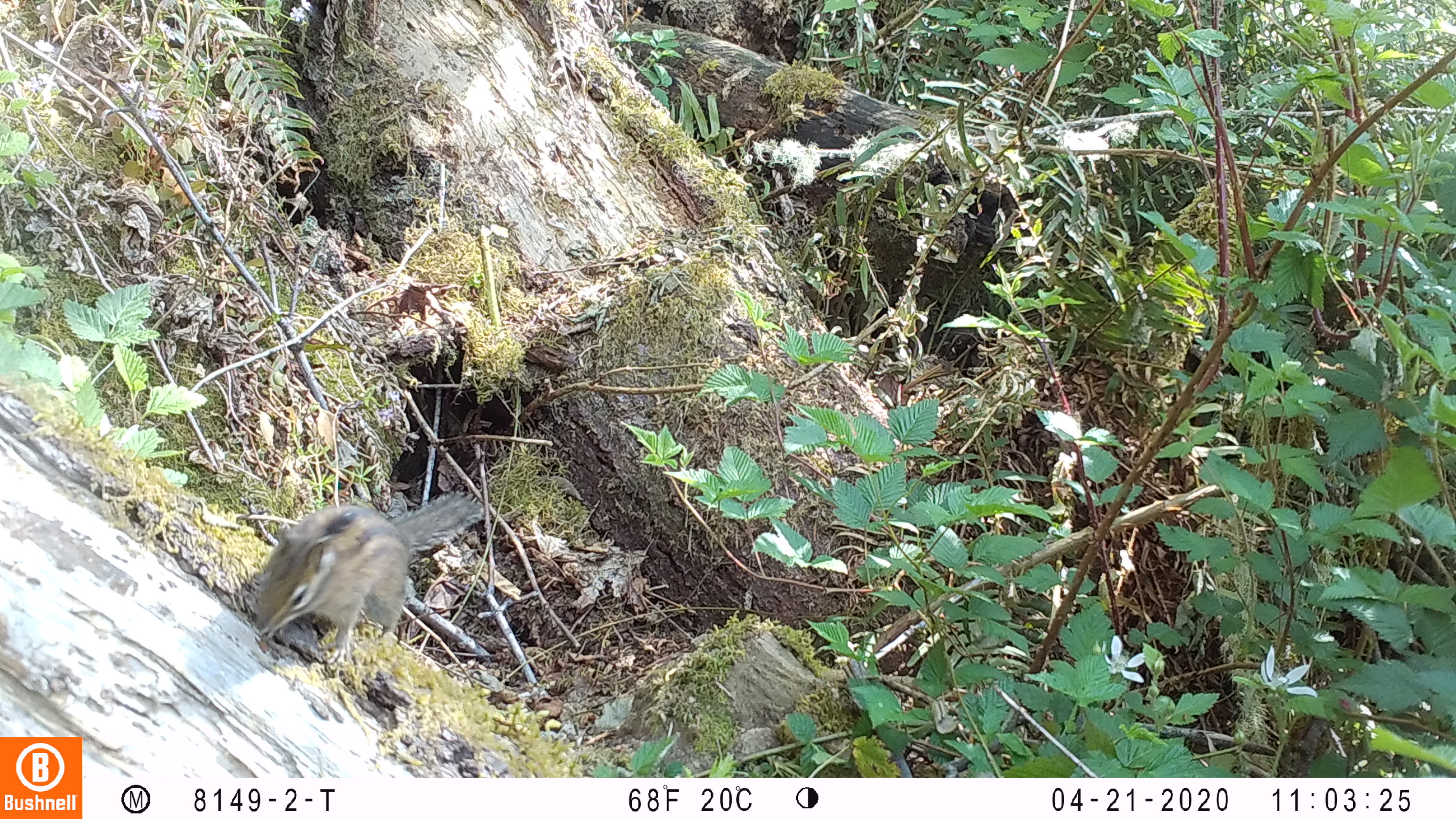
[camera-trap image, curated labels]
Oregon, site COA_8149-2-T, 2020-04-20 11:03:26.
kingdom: Animalia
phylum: Chordata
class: Mammalia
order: Rodentia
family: Sciuridae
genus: Neotamias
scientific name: Neotamias townsendii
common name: townsend's chipmunk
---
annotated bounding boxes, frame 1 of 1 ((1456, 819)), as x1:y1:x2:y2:
townsend's chipmunk: 251:480:490:668